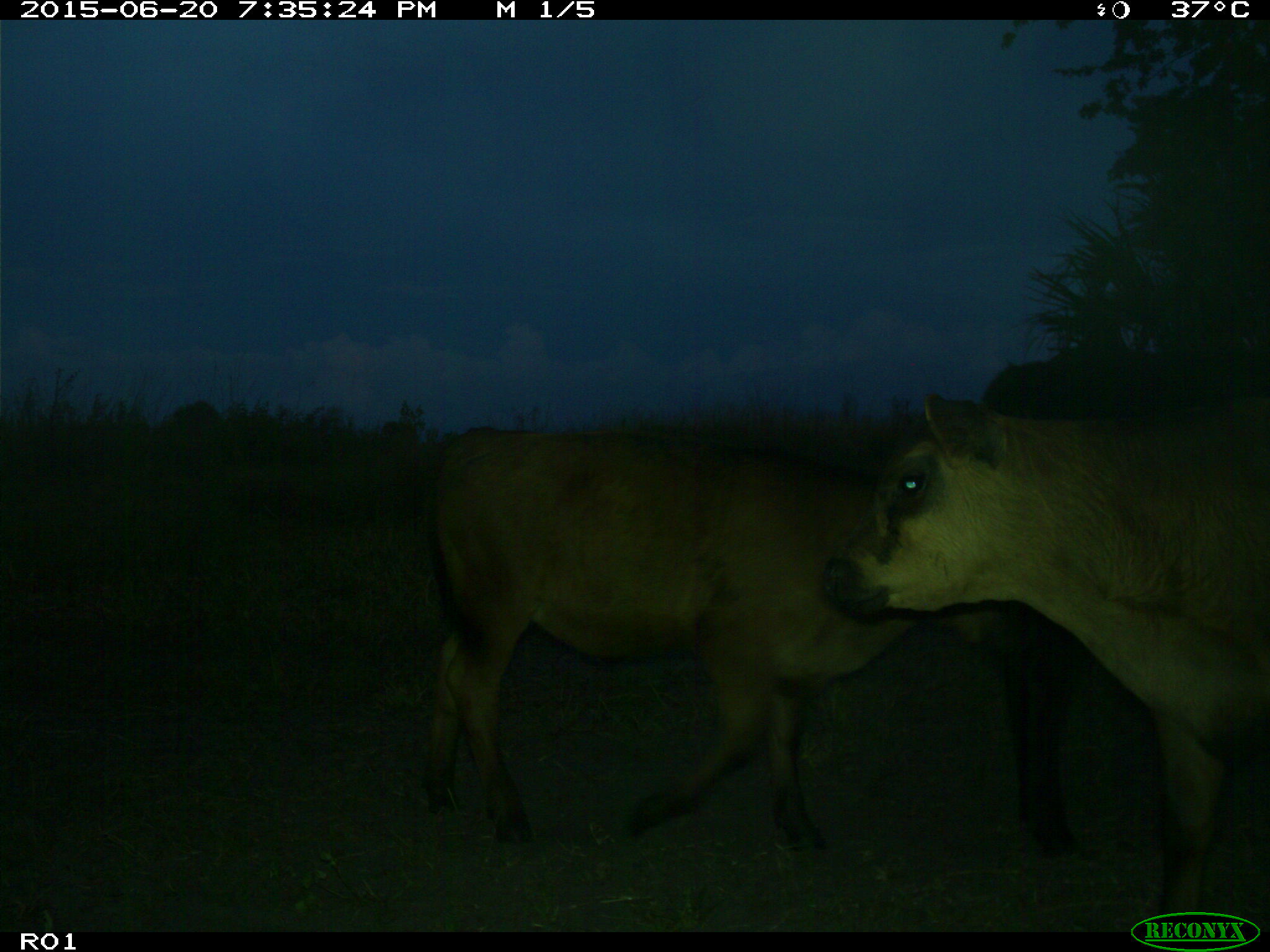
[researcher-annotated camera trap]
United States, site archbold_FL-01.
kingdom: Animalia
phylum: Chordata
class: Mammalia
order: Artiodactyla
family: Bovidae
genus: Bos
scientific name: Bos taurus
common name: domestic cow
Bos taurus (domestic cow).